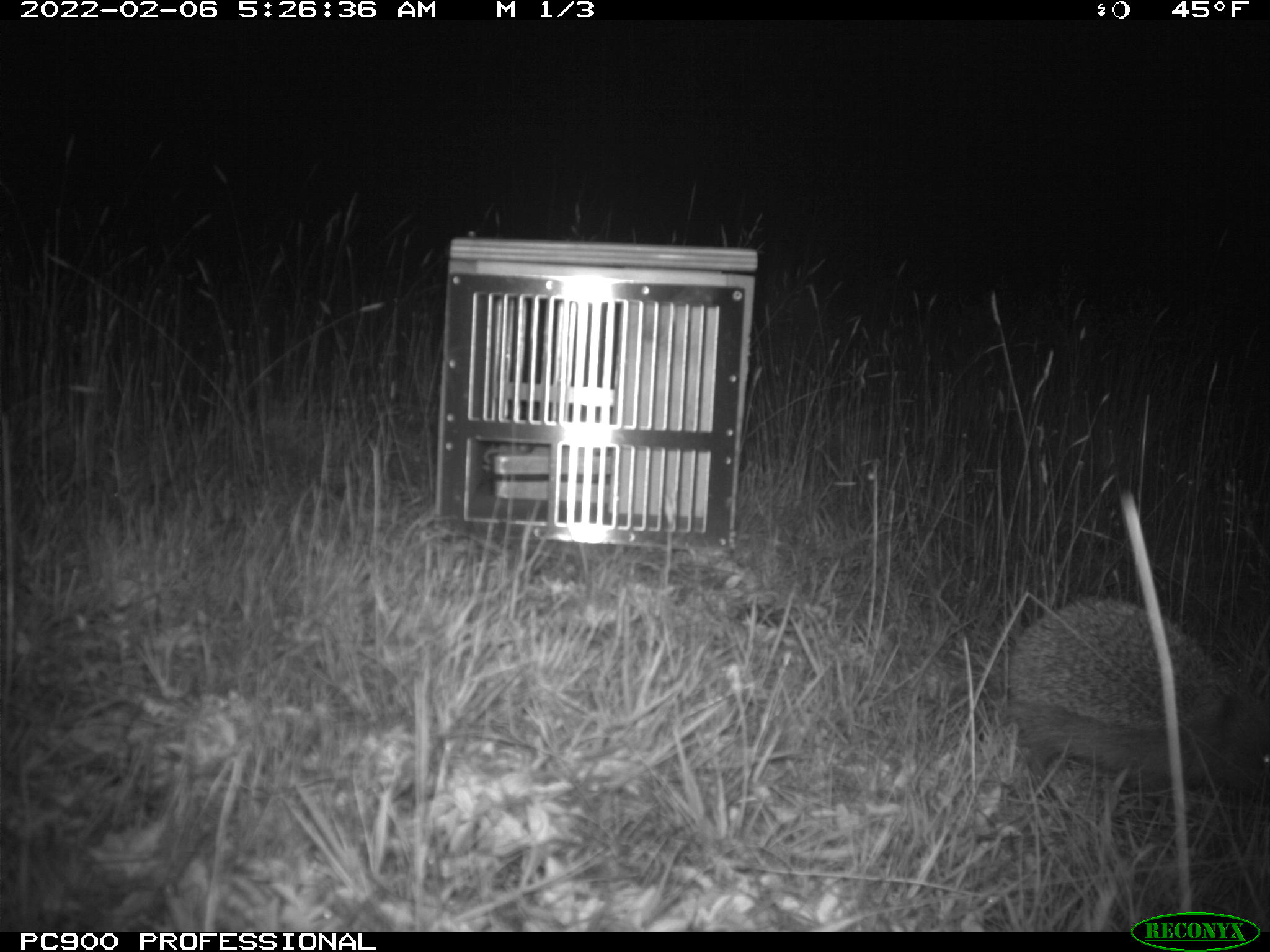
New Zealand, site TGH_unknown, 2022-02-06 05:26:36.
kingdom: Animalia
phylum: Chordata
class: Mammalia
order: Eulipotyphla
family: Erinaceidae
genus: Erinaceus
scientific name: Erinaceus europaeus europaeus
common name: european hedgehog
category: hedgehog